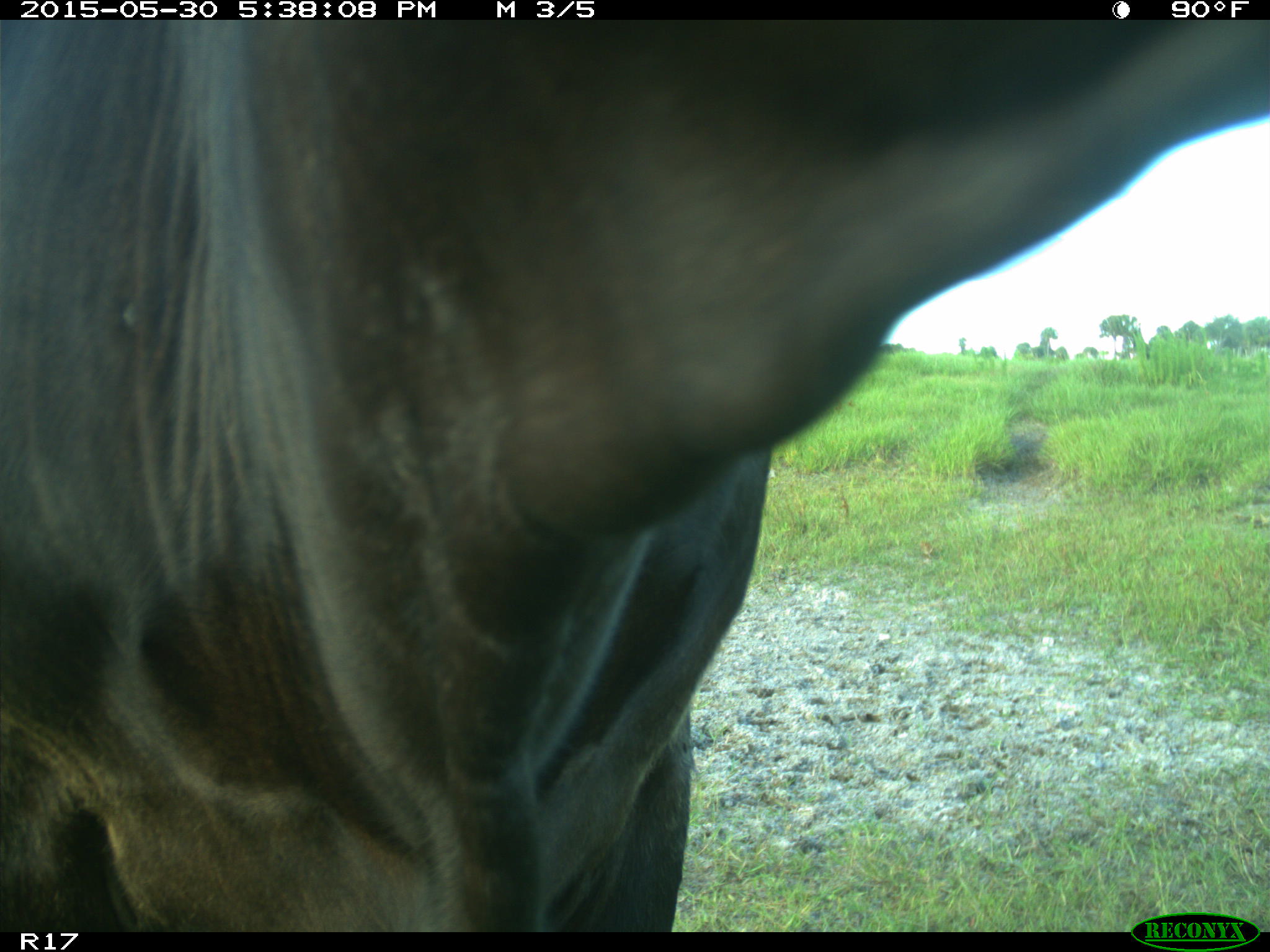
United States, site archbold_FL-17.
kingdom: Animalia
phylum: Chordata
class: Mammalia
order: Artiodactyla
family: Bovidae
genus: Bos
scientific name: Bos taurus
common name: domestic cow